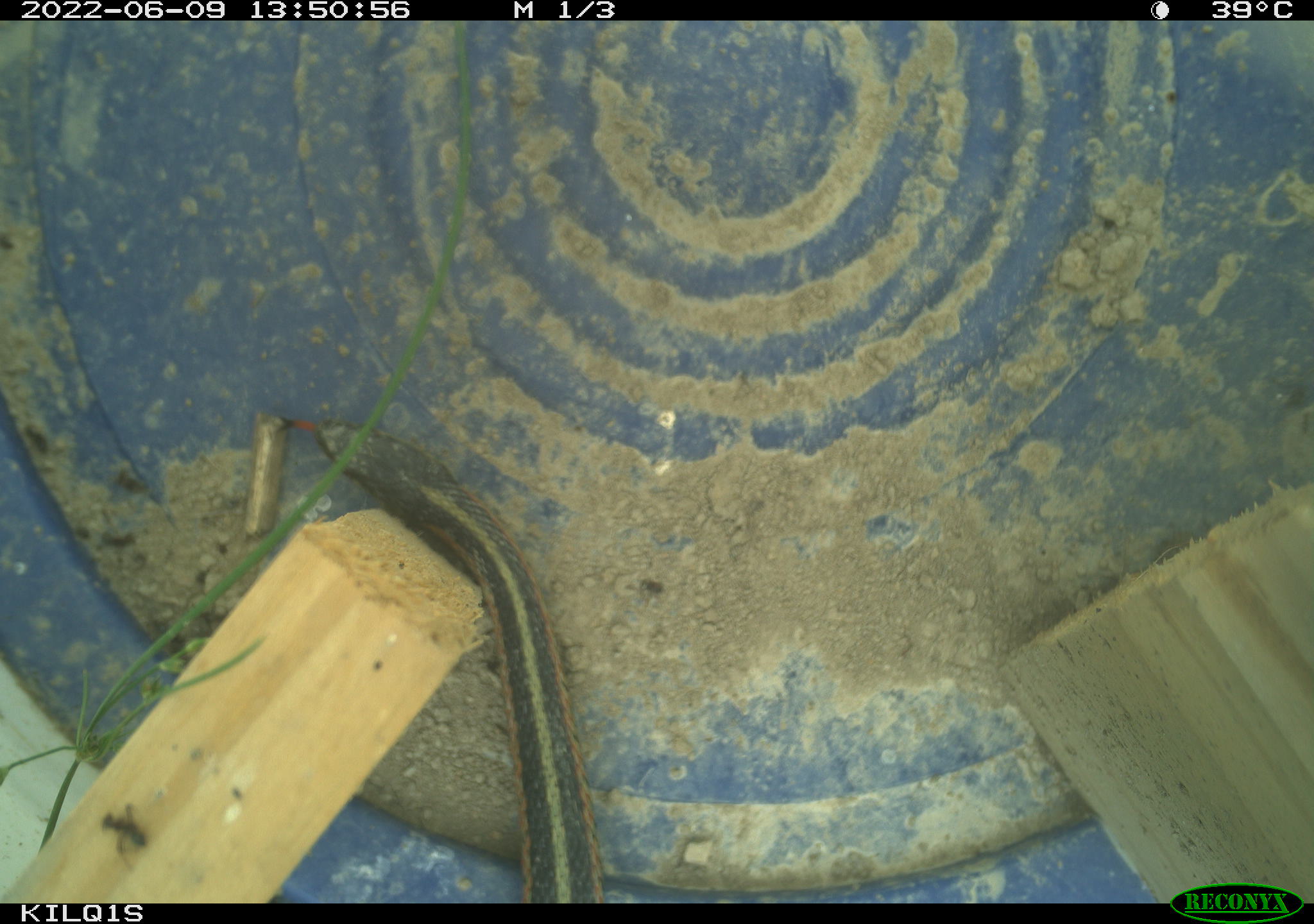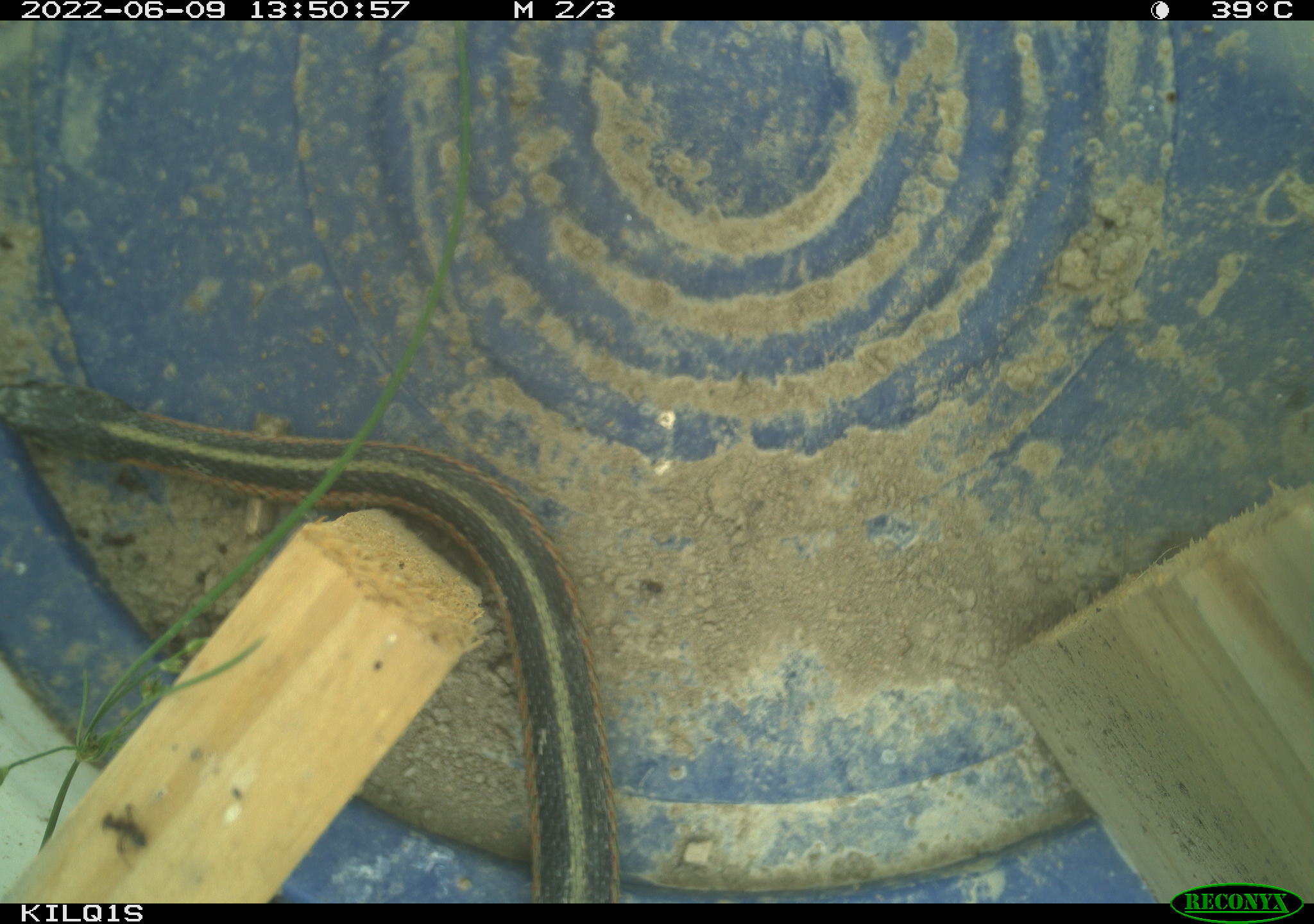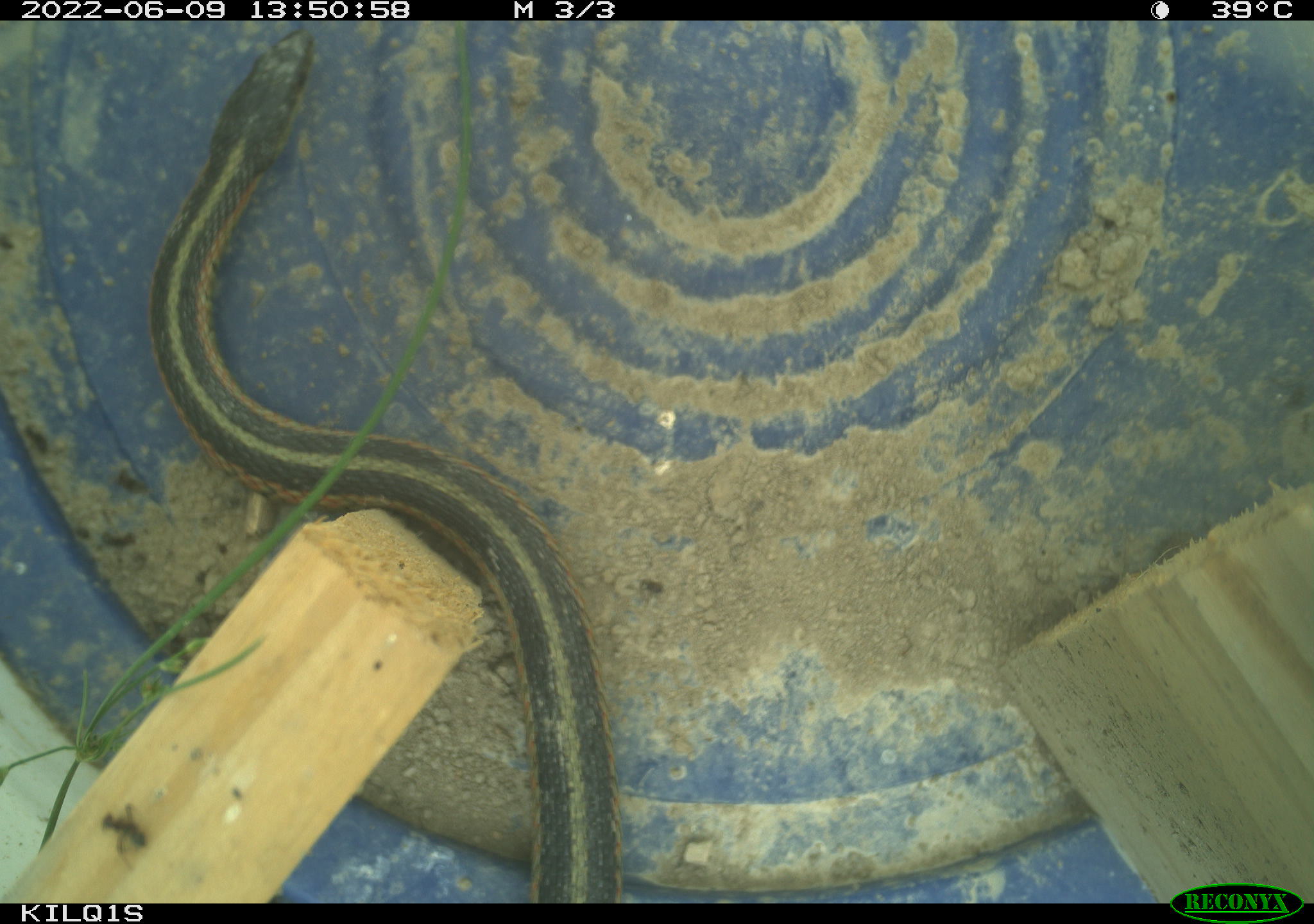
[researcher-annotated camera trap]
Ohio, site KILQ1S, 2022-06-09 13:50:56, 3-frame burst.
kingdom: Animalia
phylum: Chordata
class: Reptilia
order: Squamata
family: Colubridae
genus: Thamnophis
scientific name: Thamnophis sirtalis sirtalis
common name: eastern gartersnake